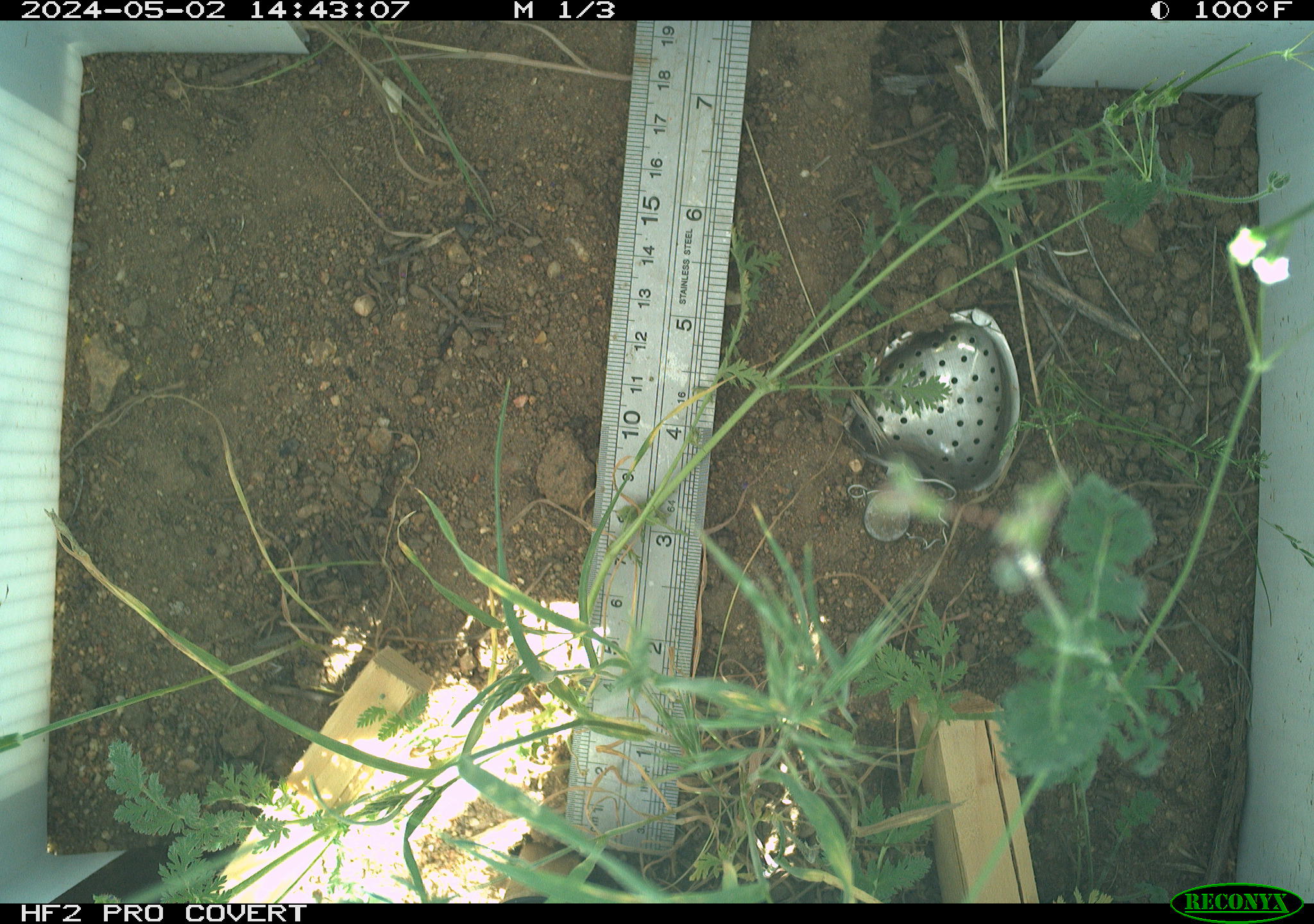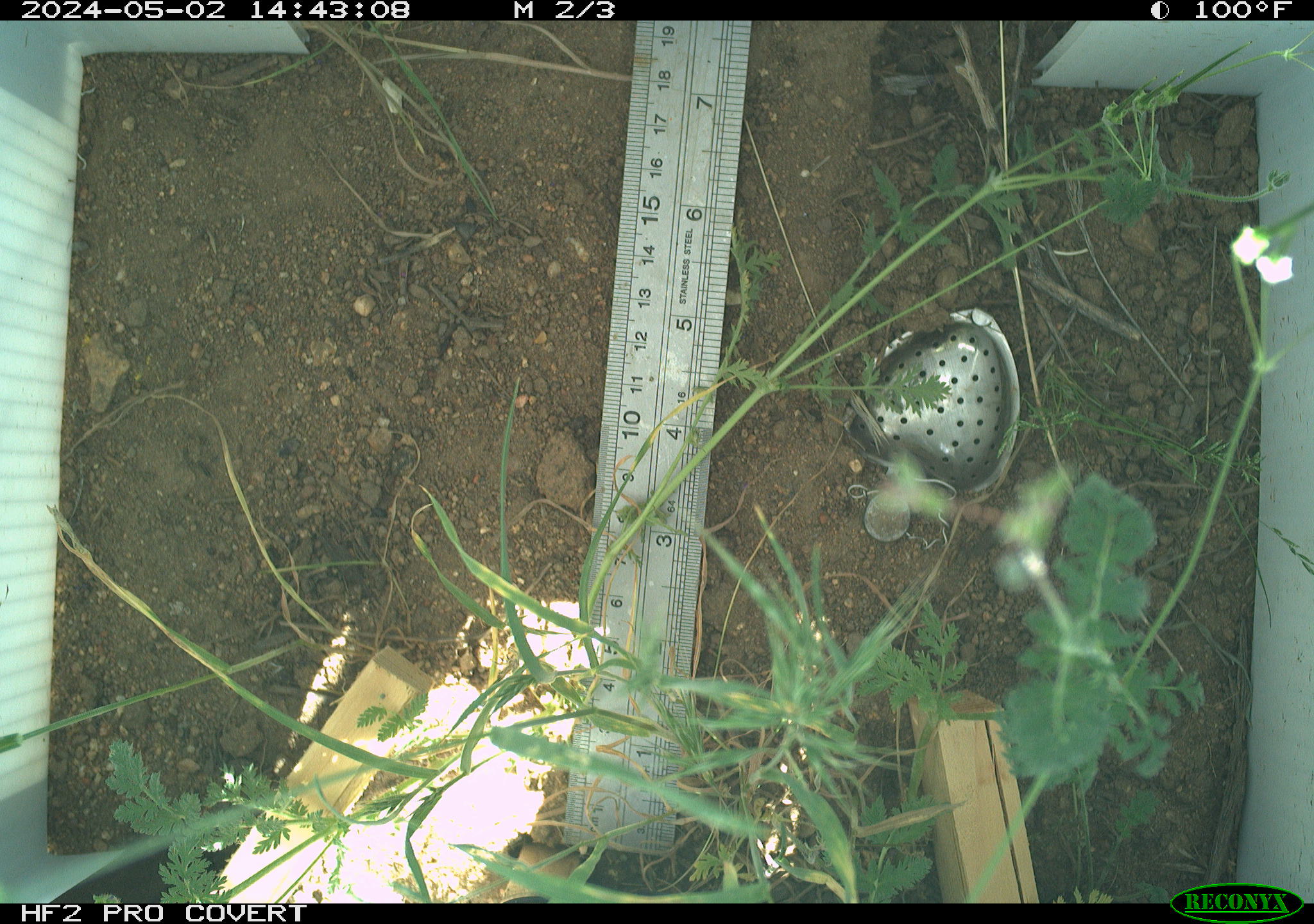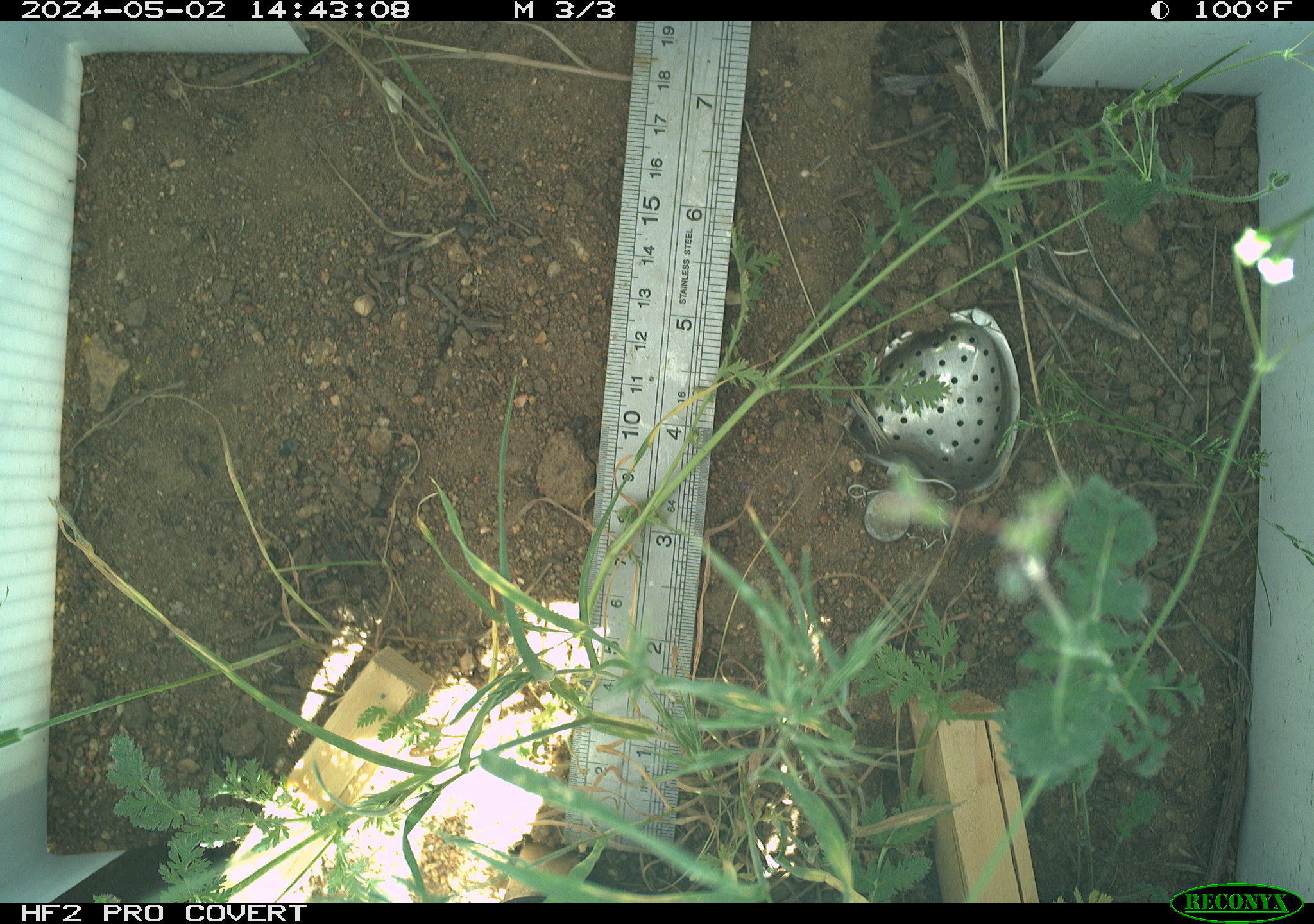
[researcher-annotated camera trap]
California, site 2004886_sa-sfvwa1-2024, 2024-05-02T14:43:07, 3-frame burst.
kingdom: Animalia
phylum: Arthropoda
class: Insecta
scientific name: Insecta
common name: insect